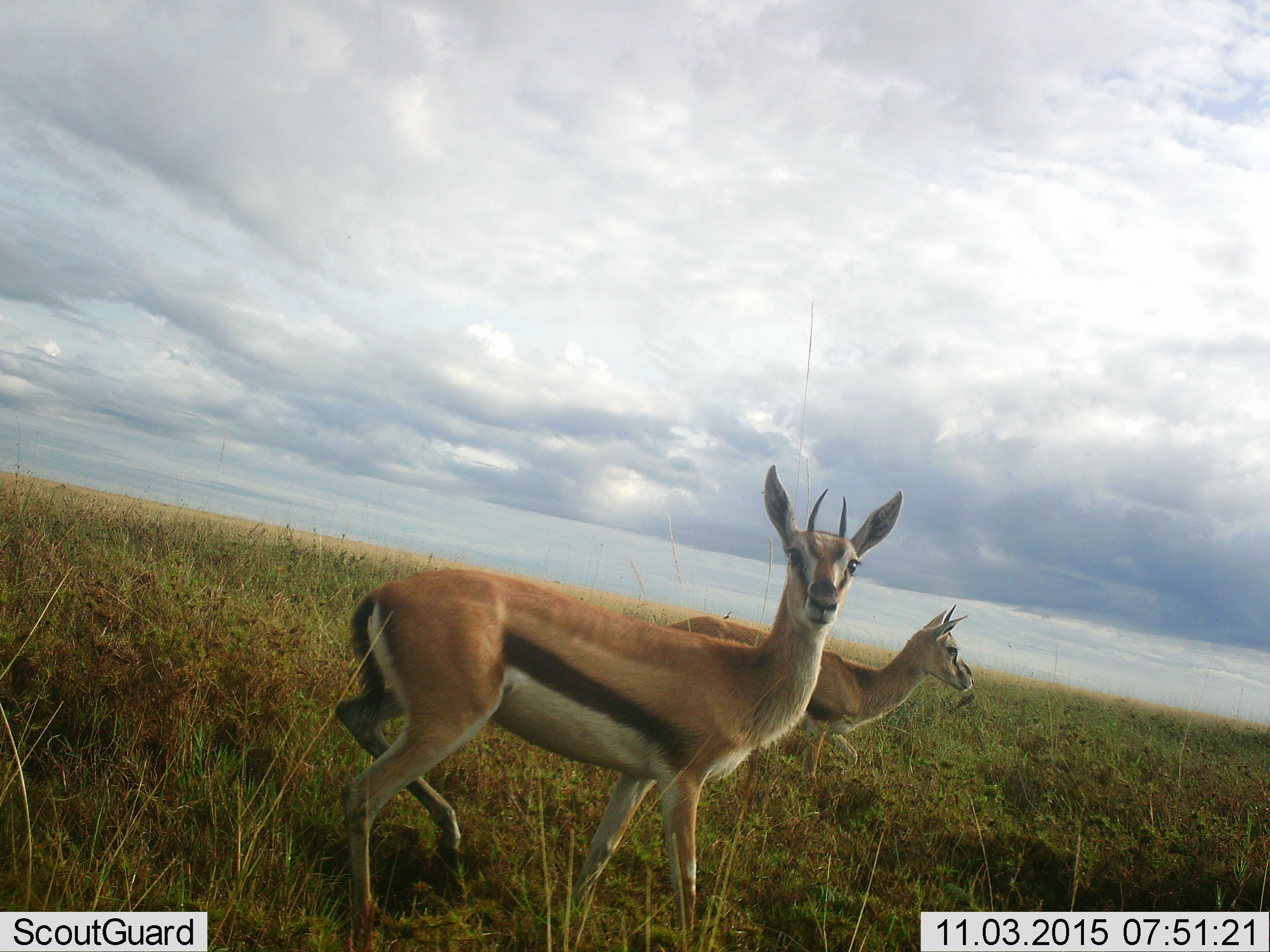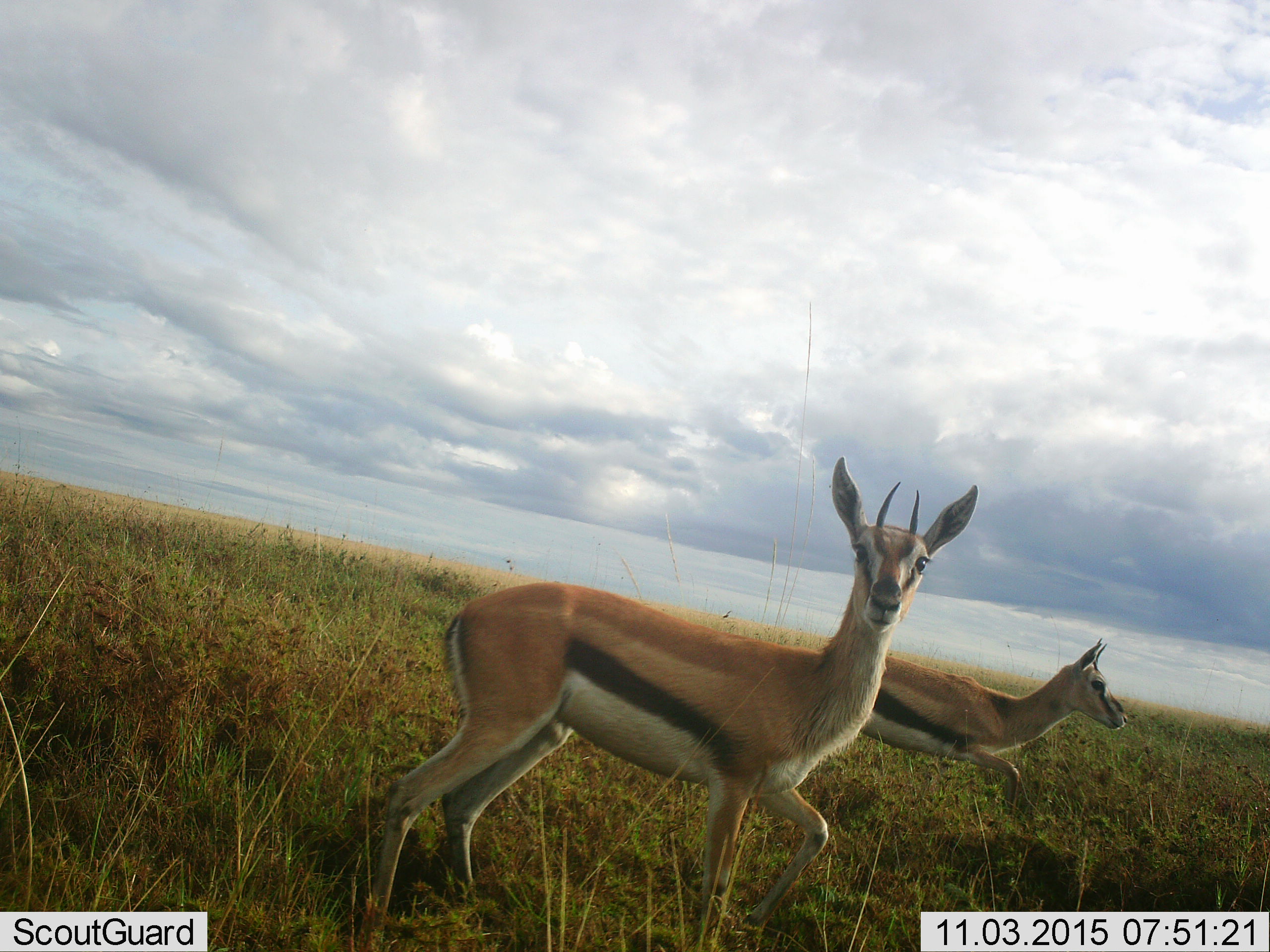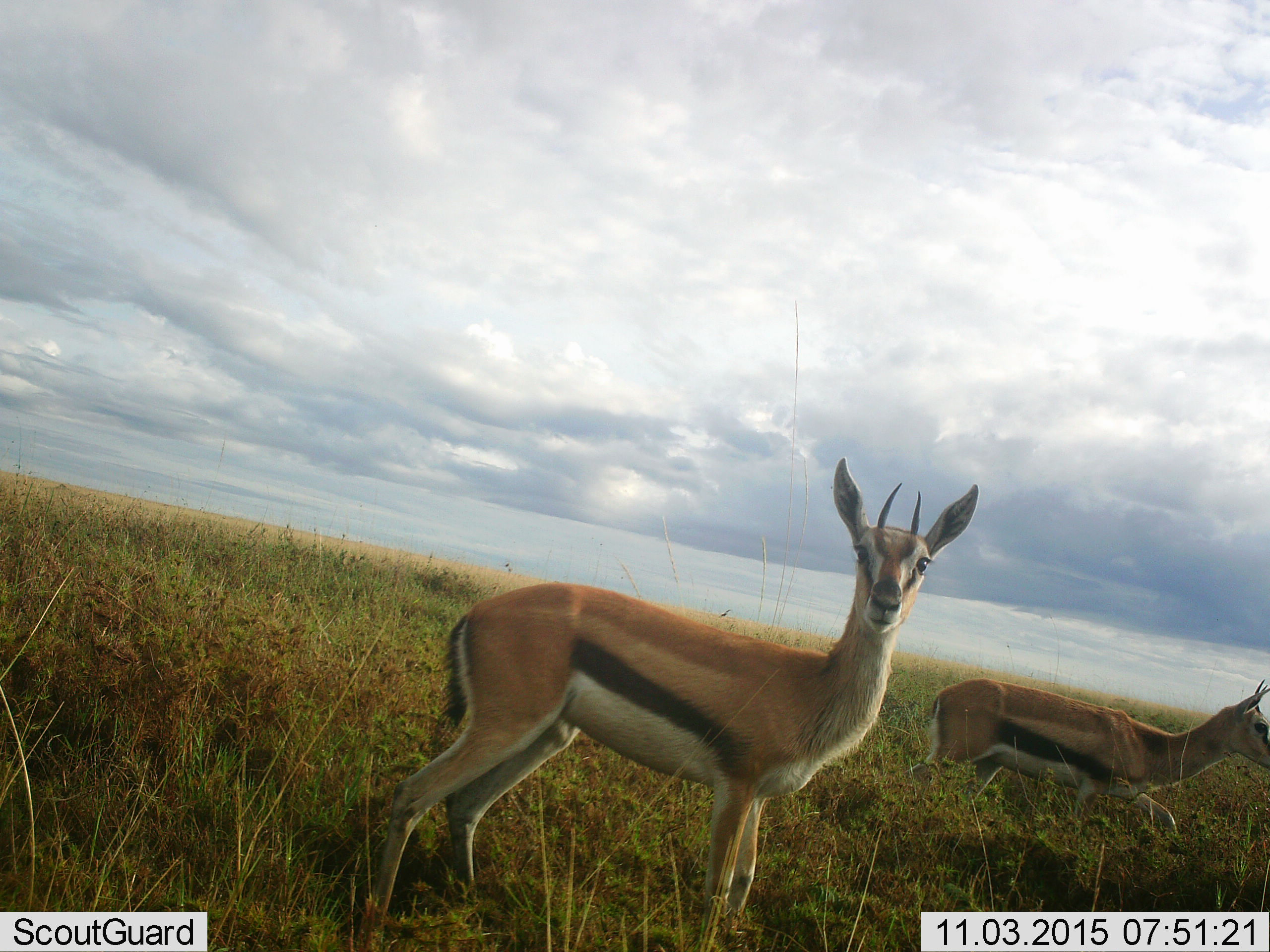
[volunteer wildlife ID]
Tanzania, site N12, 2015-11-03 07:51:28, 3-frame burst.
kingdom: Animalia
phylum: Chordata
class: Mammalia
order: Artiodactyla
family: Bovidae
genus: Eudorcas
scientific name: Eudorcas thomsonii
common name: thomson's gazelle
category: gazellethomsons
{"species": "gazellethomsons (thomson's gazelle) (Eudorcas thomsonii)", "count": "2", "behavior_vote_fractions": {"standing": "56%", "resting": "0%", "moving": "67%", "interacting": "0%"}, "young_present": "11%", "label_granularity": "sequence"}